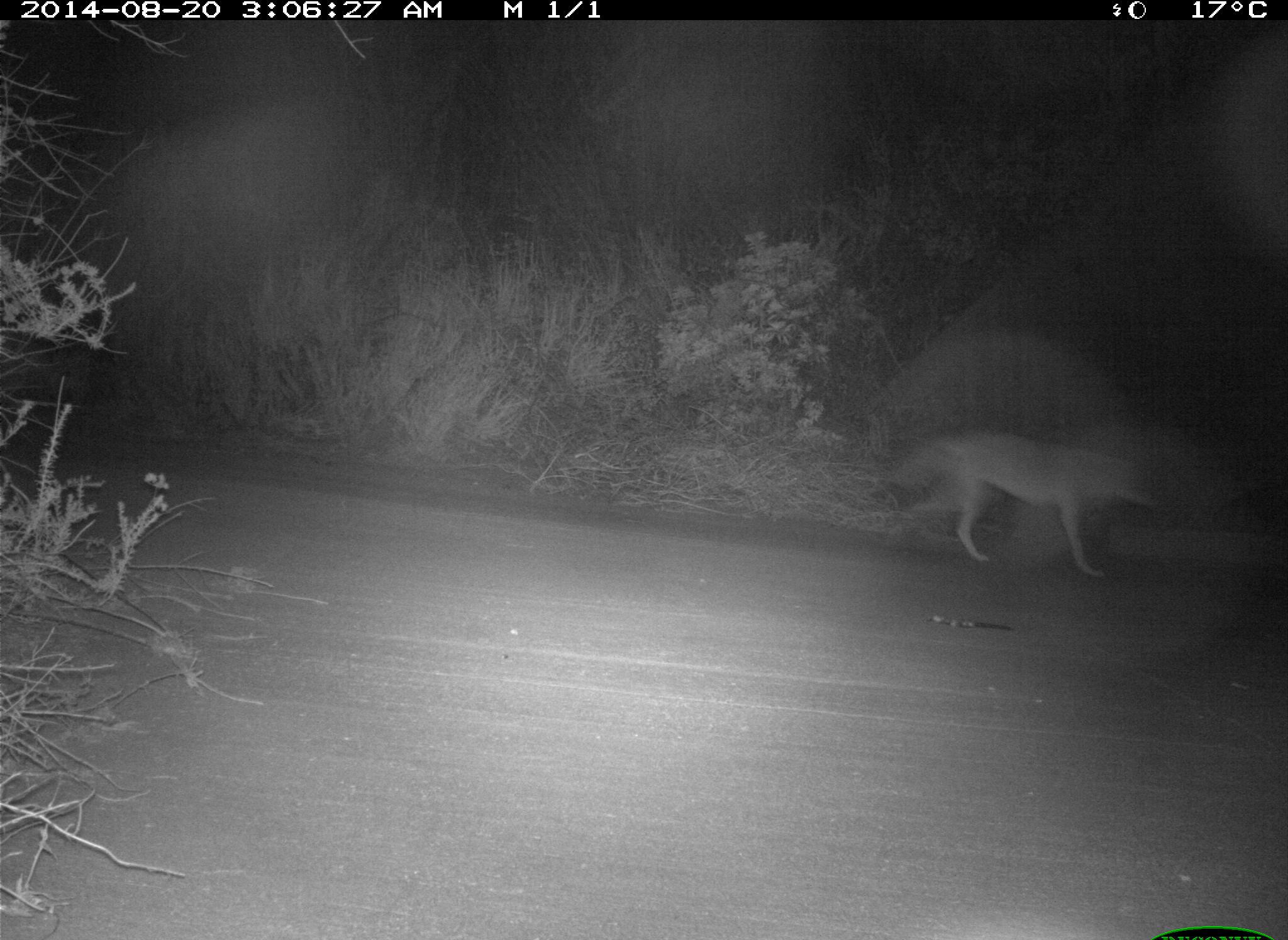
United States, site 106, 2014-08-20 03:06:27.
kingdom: Animalia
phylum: Chordata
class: Mammalia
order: Carnivora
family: Canidae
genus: Canis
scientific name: Canis latrans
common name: coyote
Coyote (Canis latrans).